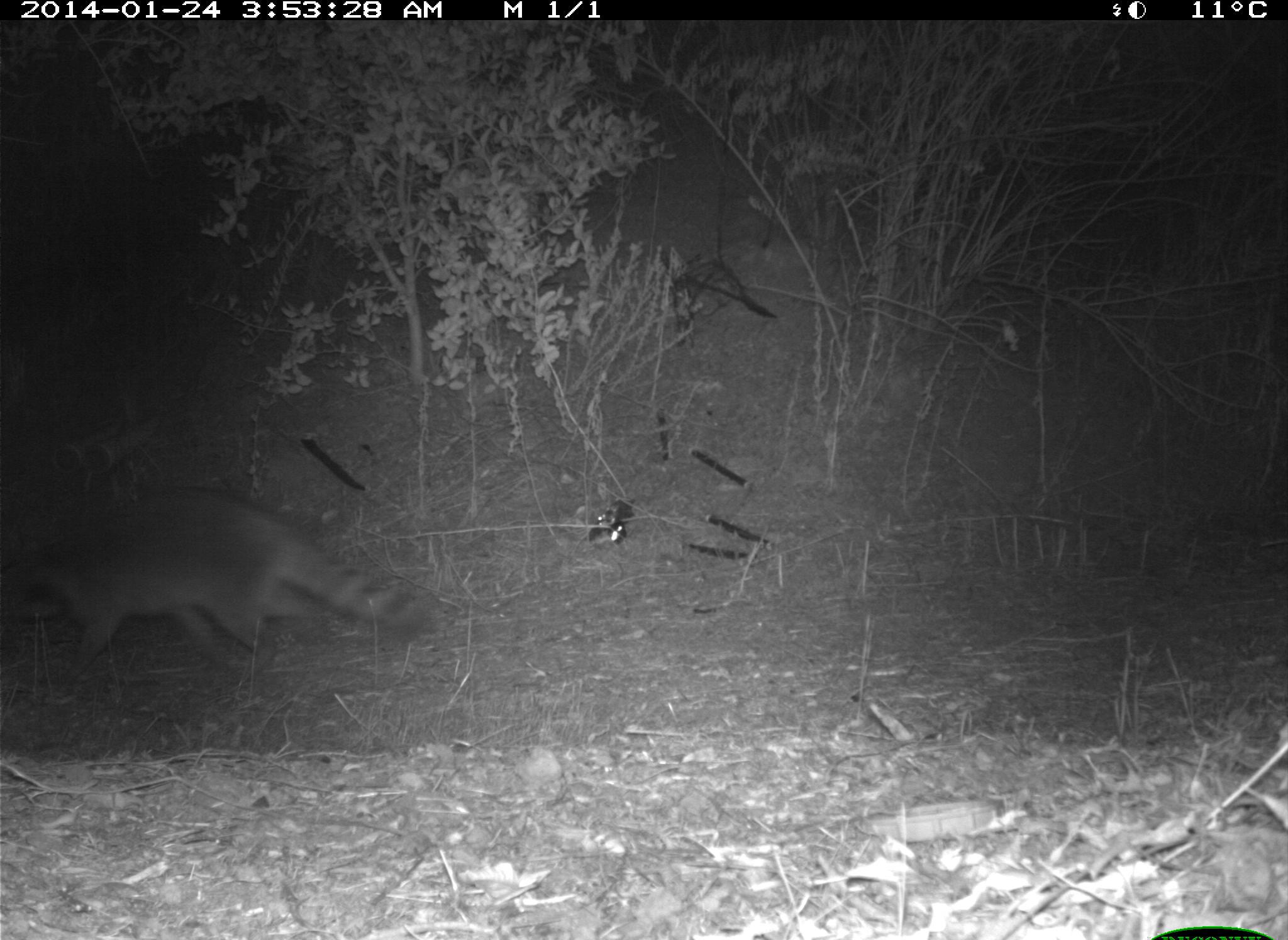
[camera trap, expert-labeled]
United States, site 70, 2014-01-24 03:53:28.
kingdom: Animalia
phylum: Chordata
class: Mammalia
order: Carnivora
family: Procyonidae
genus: Procyon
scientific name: Procyon lotor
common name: raccoon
Raccoon (Procyon lotor).